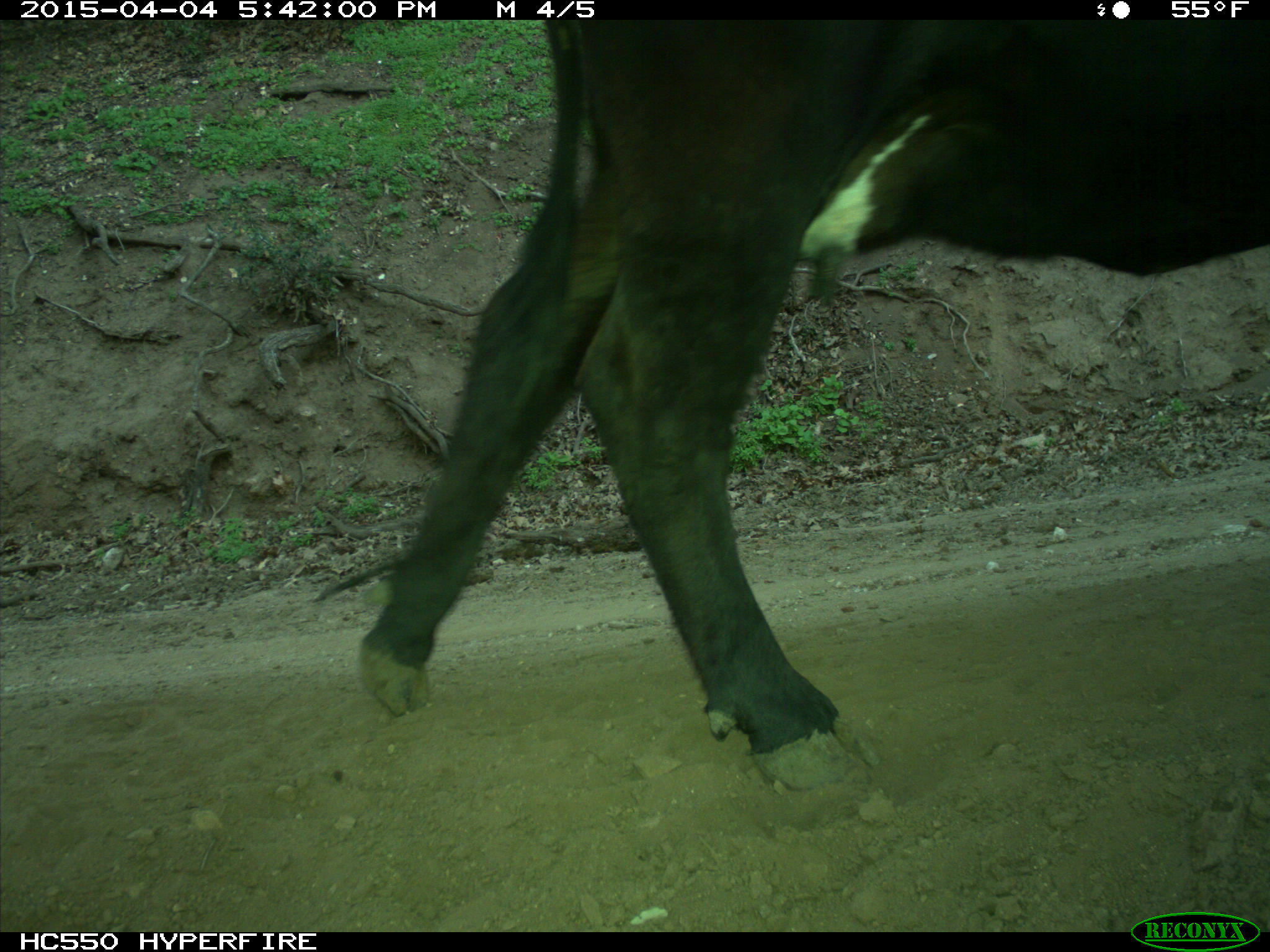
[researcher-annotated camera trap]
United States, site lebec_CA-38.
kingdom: Animalia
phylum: Chordata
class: Mammalia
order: Artiodactyla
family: Bovidae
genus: Bos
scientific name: Bos taurus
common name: domestic cow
Bos taurus (domestic cow).